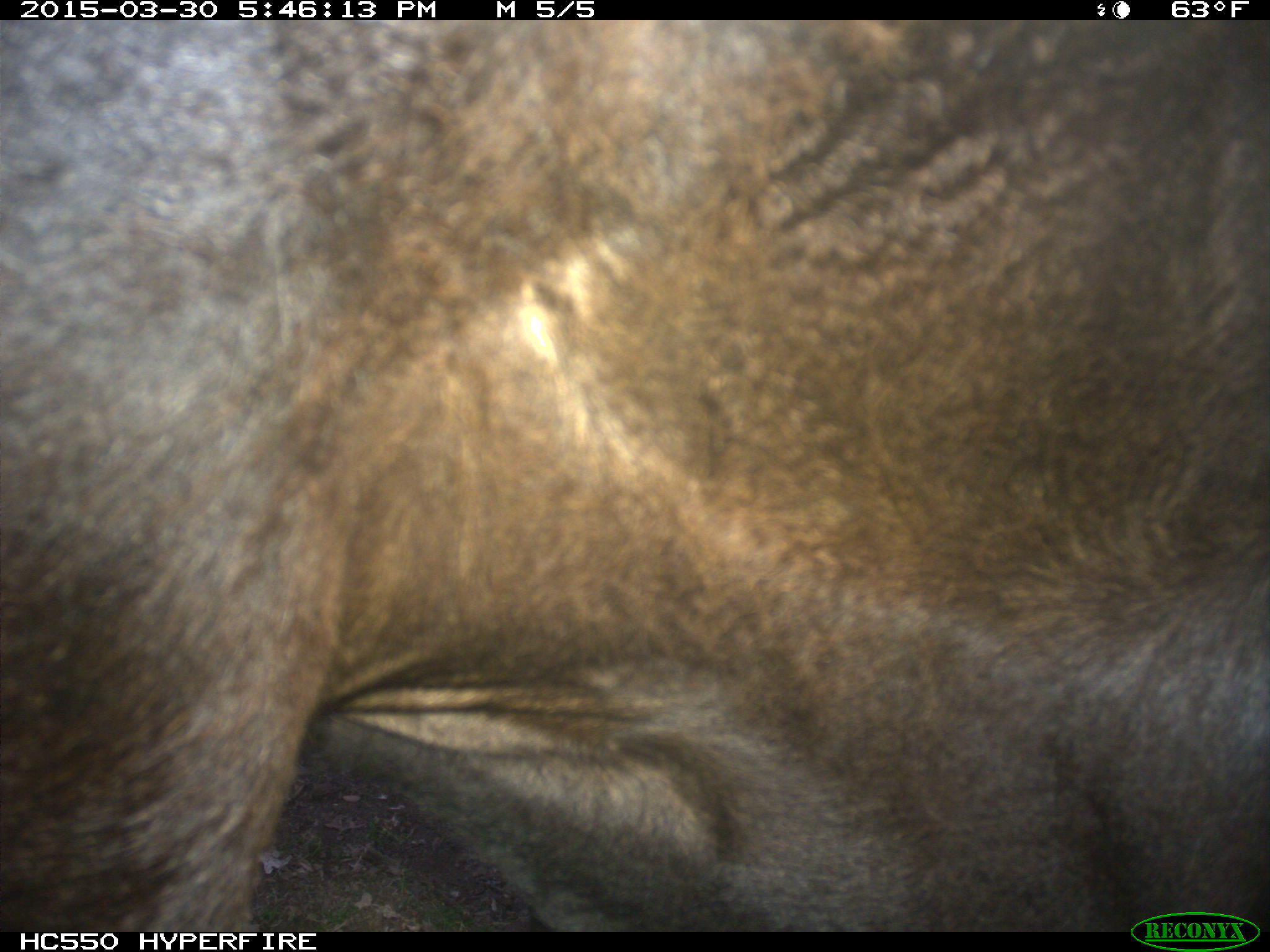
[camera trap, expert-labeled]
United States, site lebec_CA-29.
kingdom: Animalia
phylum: Chordata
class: Mammalia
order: Artiodactyla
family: Bovidae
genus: Bos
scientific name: Bos taurus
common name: domestic cow